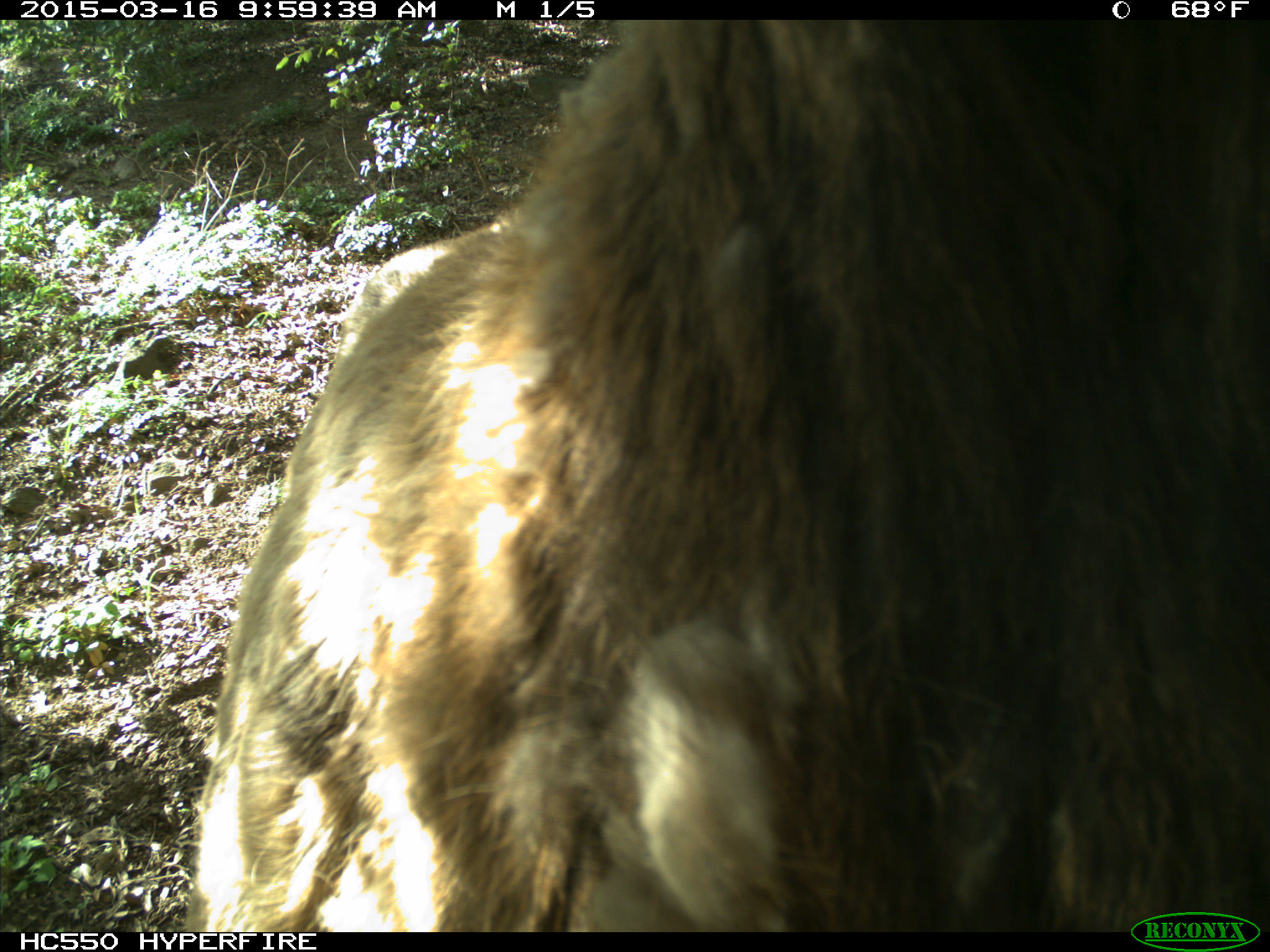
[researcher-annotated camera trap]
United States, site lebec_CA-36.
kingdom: Animalia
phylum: Chordata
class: Mammalia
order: Artiodactyla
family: Cervidae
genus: Cervus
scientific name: Cervus canadensis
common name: elk